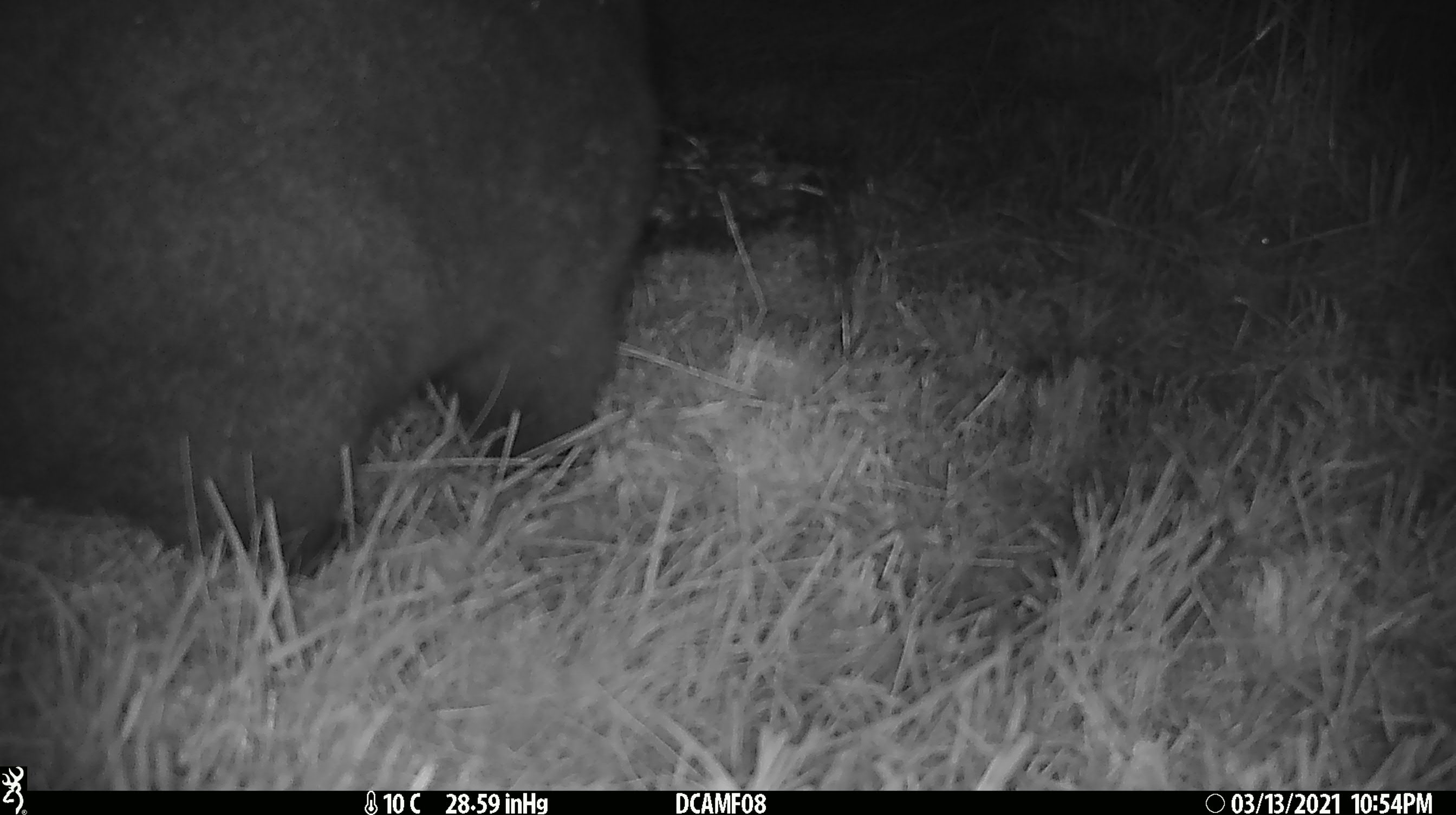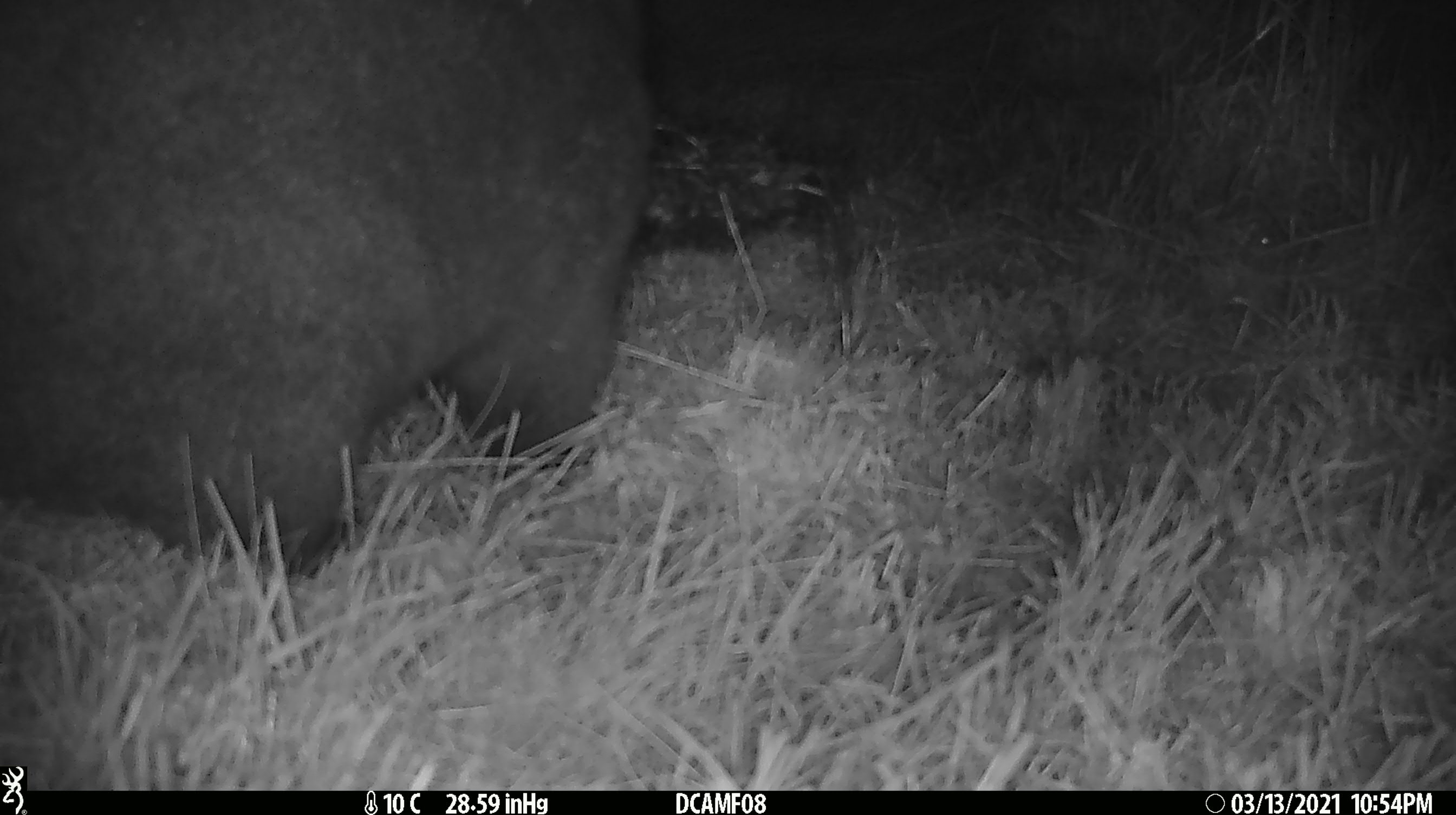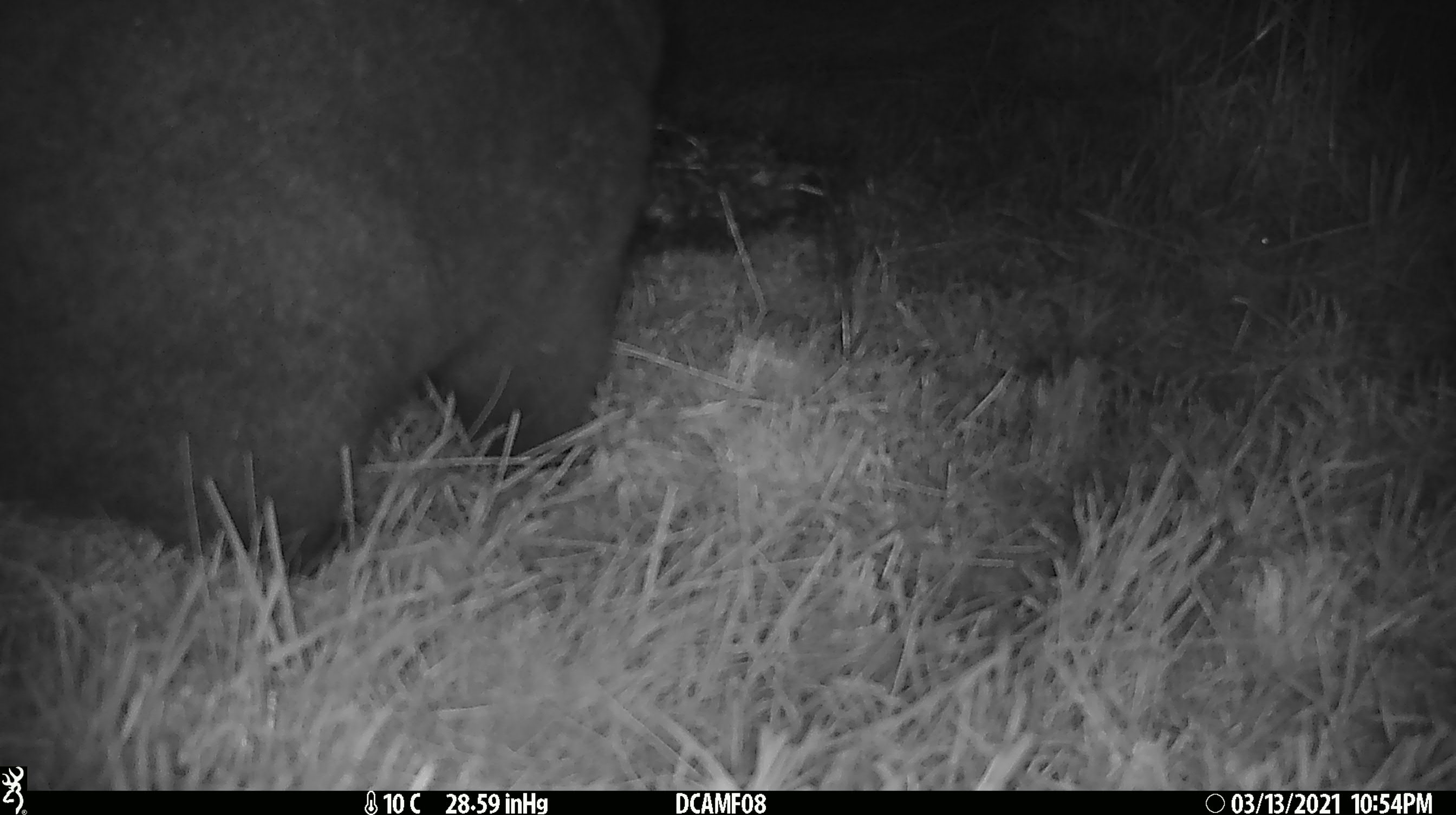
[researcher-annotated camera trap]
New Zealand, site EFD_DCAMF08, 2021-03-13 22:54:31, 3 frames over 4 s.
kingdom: Animalia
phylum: Chordata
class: Mammalia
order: Diprotodontia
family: Phalangeridae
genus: Trichosurus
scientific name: Trichosurus vulpecula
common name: common brushtail possum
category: possum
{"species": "possum (common brushtail possum) (Trichosurus vulpecula)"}